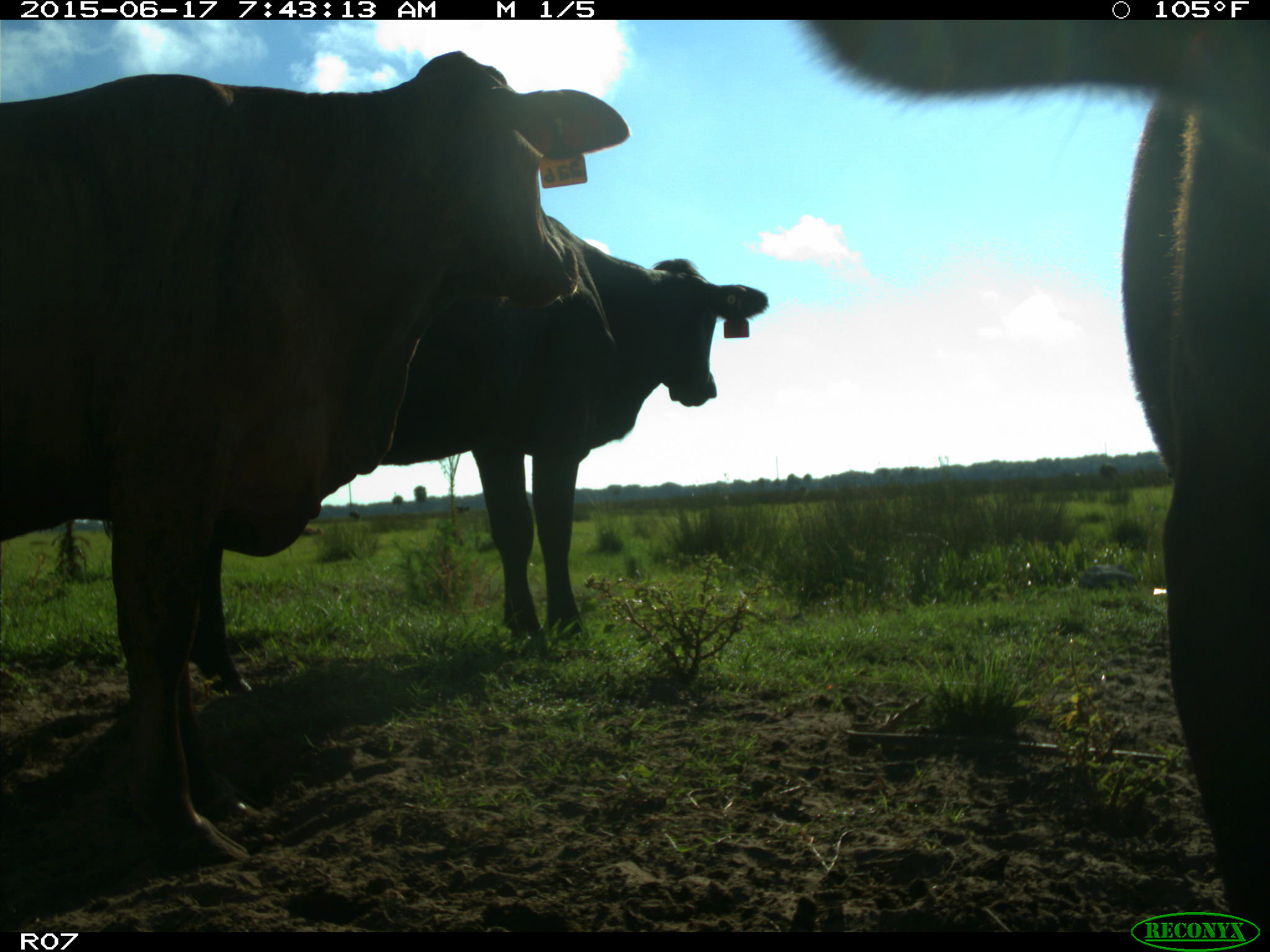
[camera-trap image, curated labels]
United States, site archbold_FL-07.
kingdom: Animalia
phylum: Chordata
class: Mammalia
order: Artiodactyla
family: Bovidae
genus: Bos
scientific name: Bos taurus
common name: domestic cow